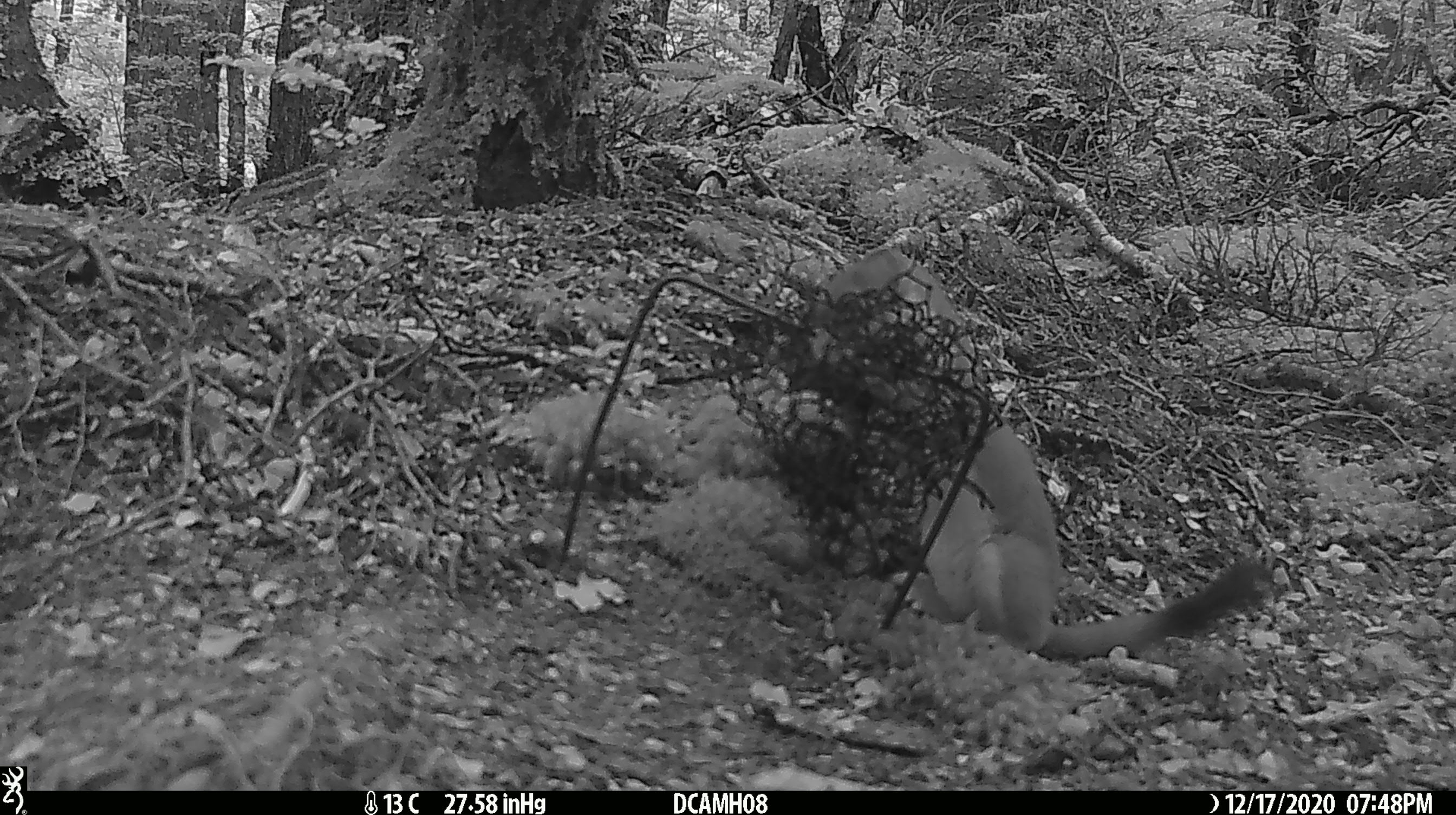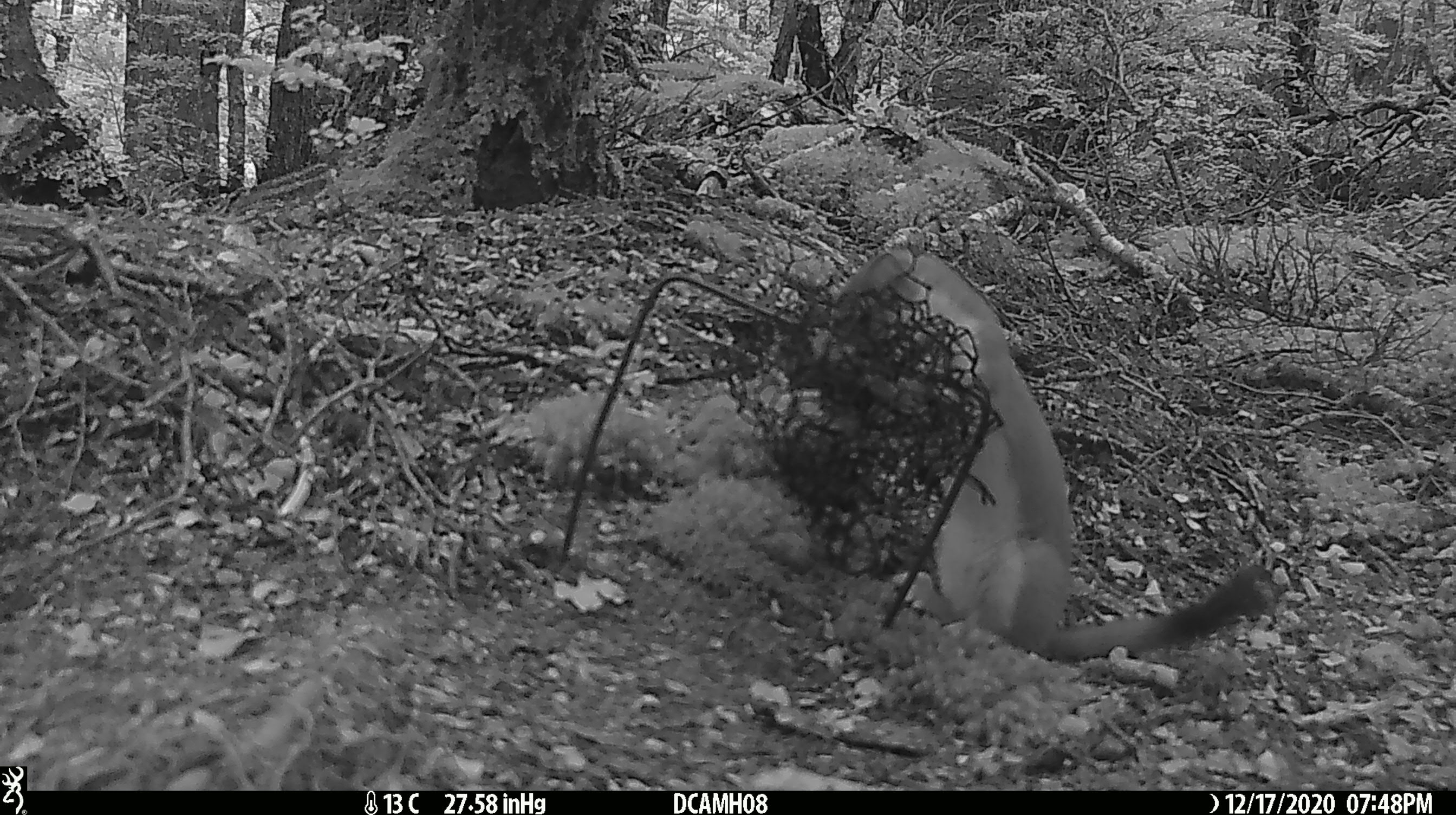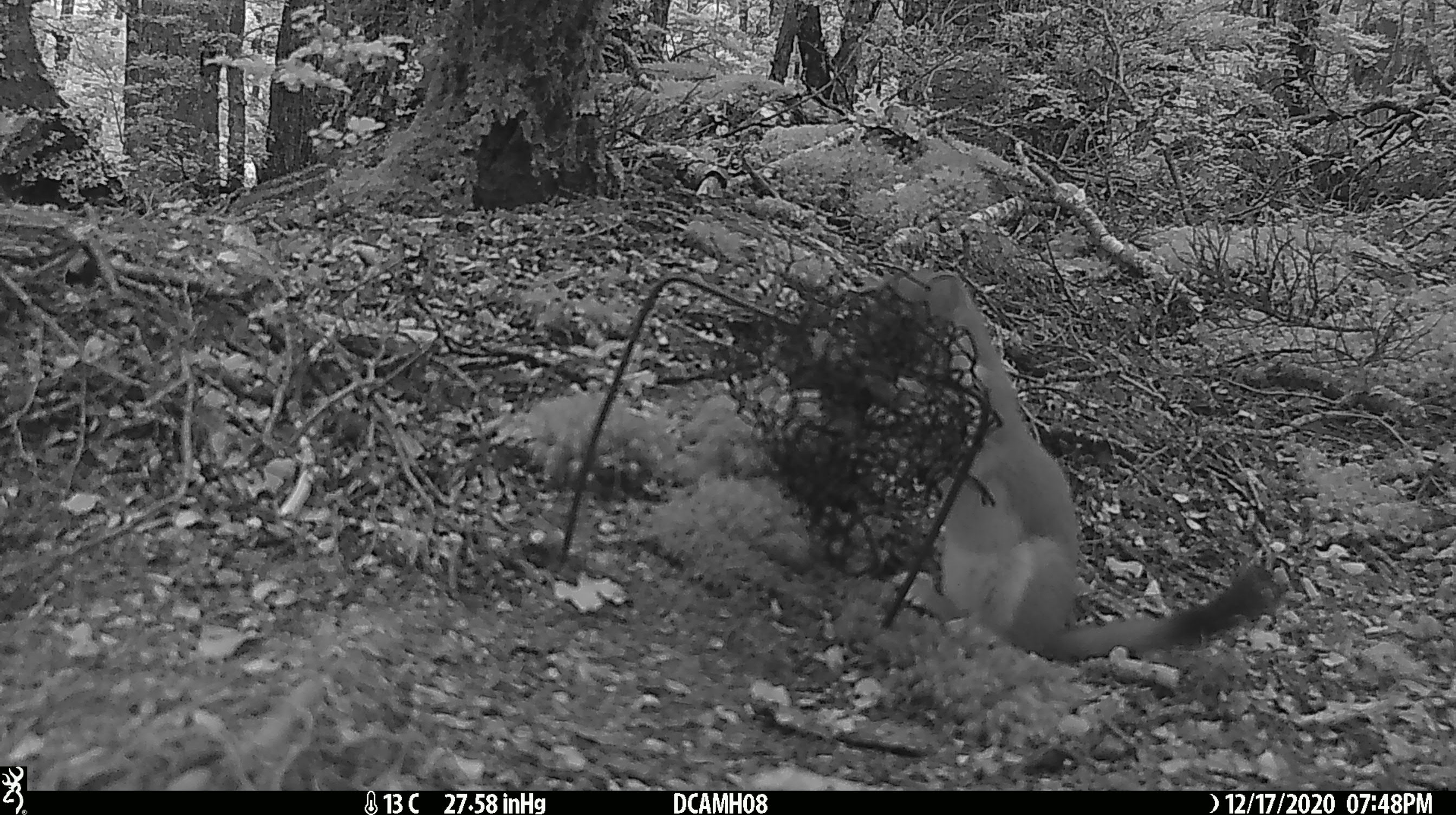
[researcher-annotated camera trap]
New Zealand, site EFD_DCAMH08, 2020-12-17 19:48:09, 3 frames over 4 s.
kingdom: Animalia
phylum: Chordata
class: Mammalia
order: Carnivora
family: Mustelidae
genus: Mustela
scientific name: Mustela erminea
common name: stoat